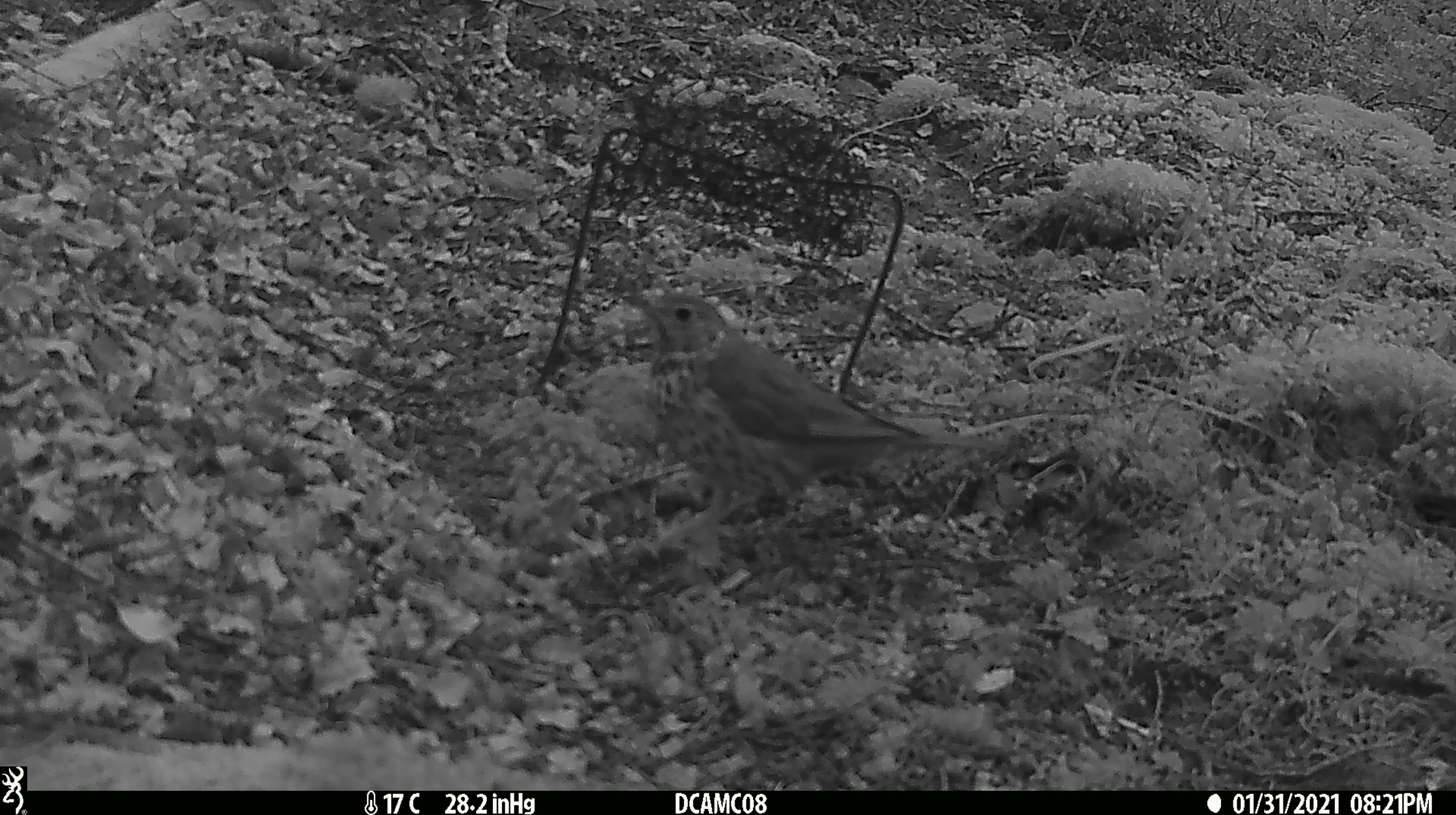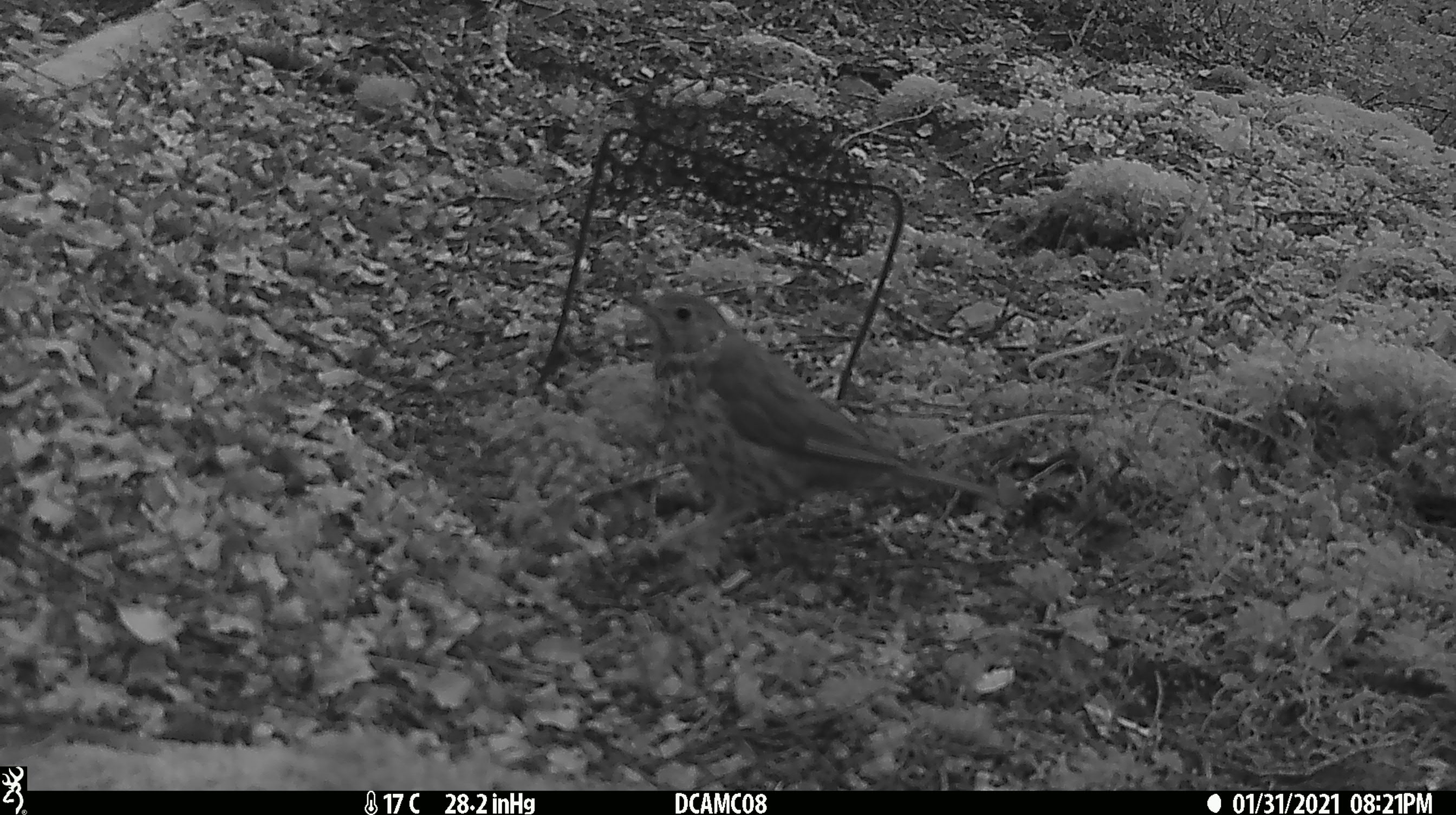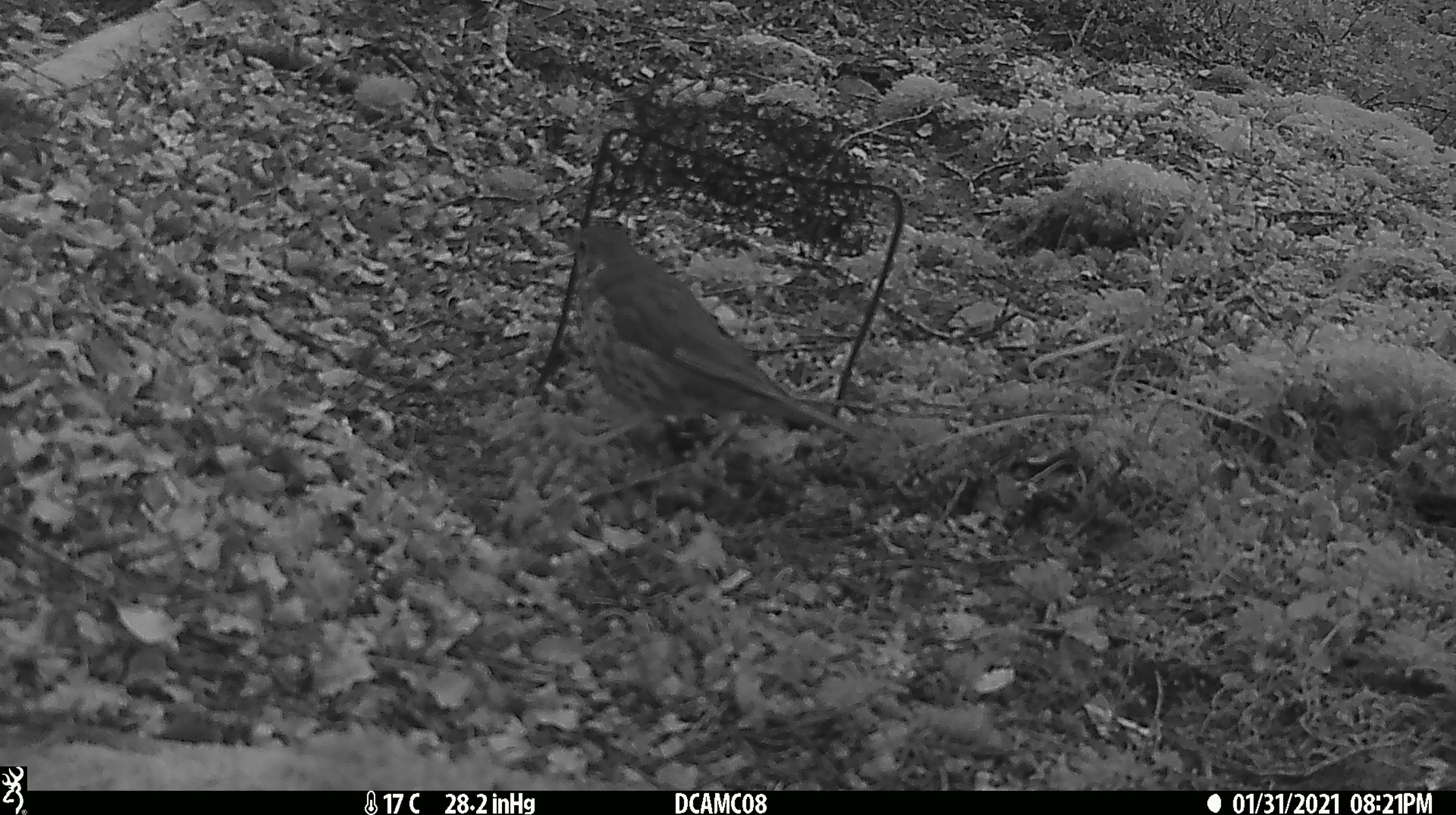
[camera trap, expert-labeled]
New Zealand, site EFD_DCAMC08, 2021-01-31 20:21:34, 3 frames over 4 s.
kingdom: Animalia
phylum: Chordata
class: Aves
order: Passeriformes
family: Turdidae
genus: Turdus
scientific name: Turdus philomelos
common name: song thrush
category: thrush